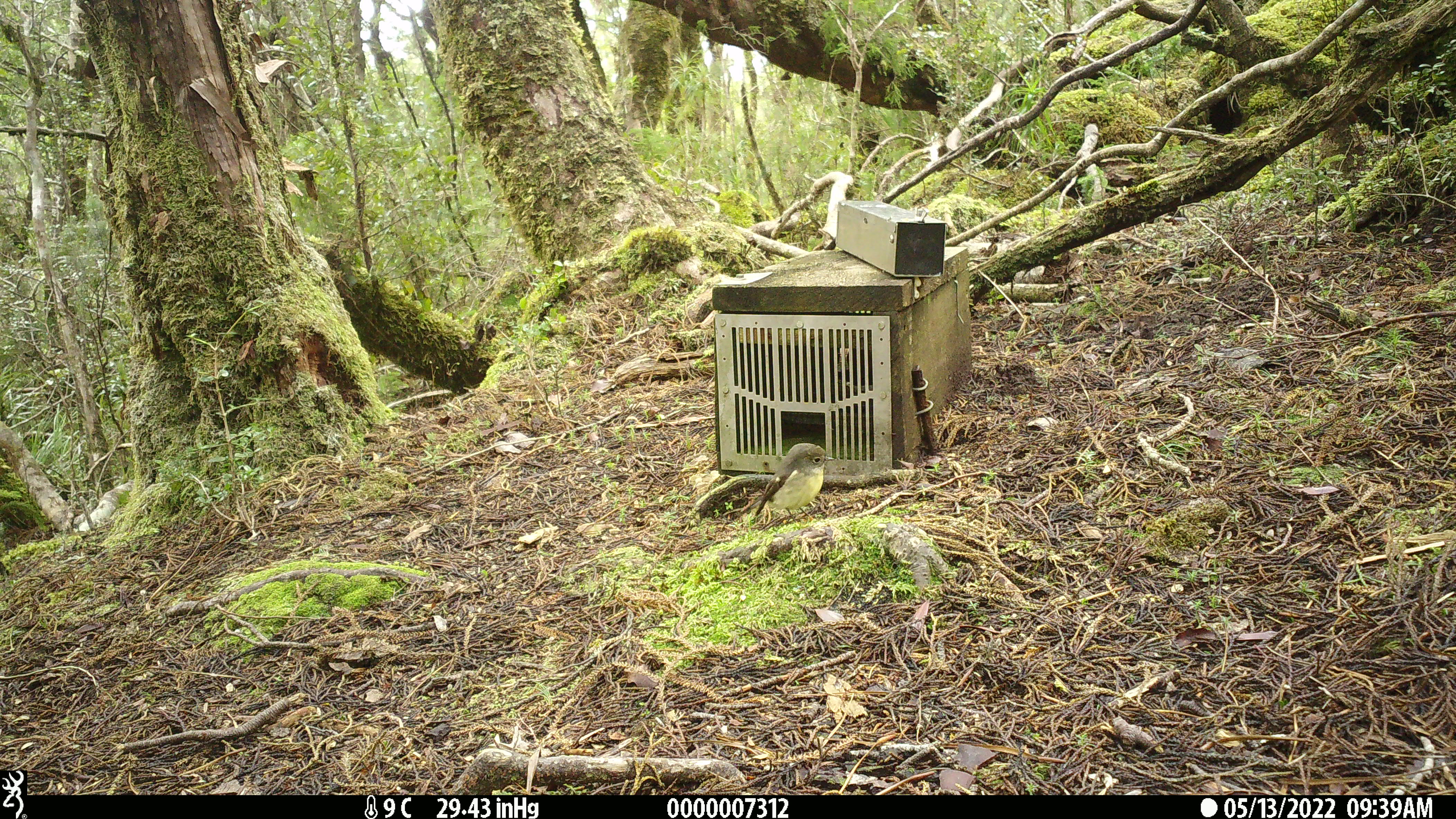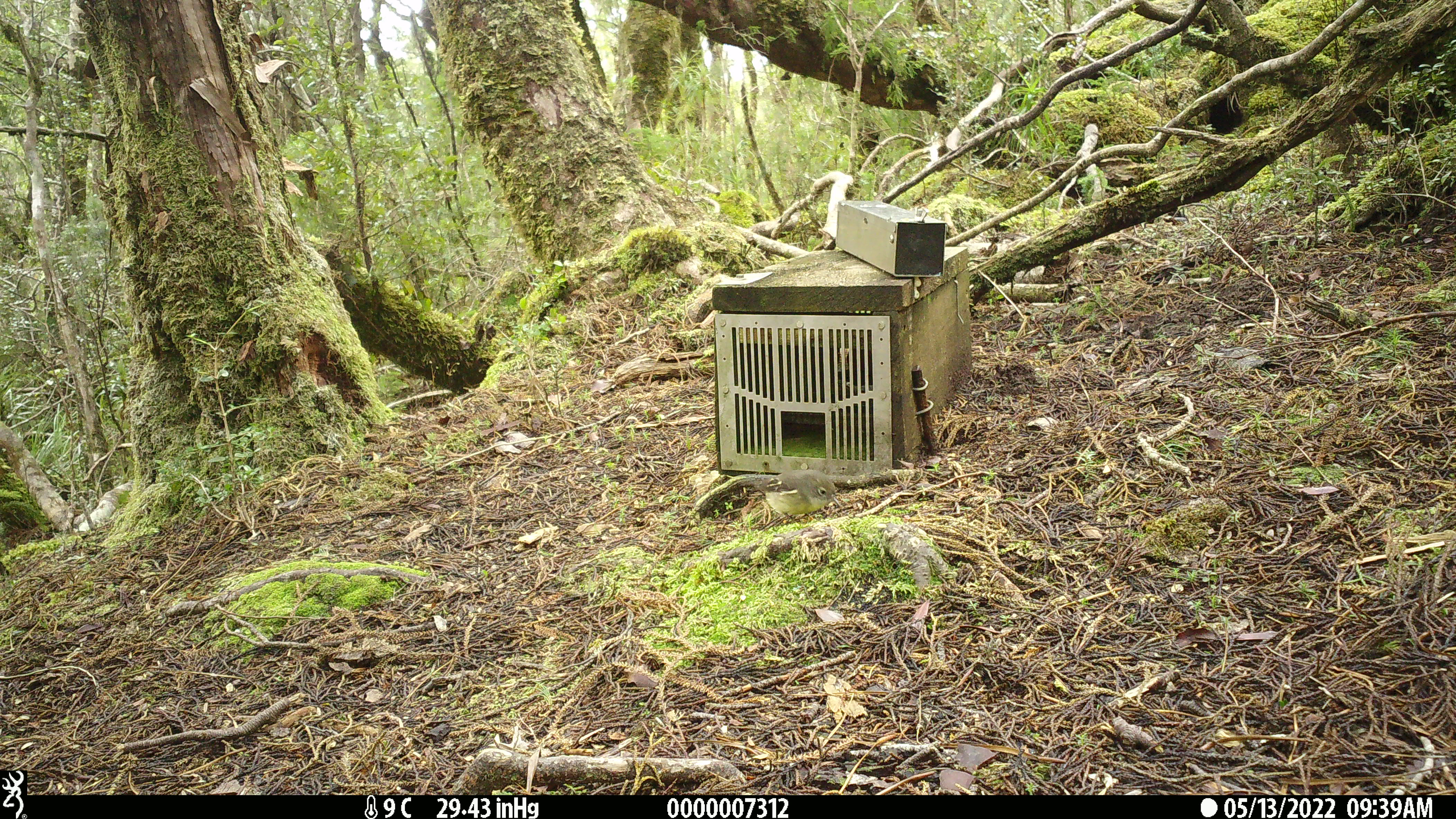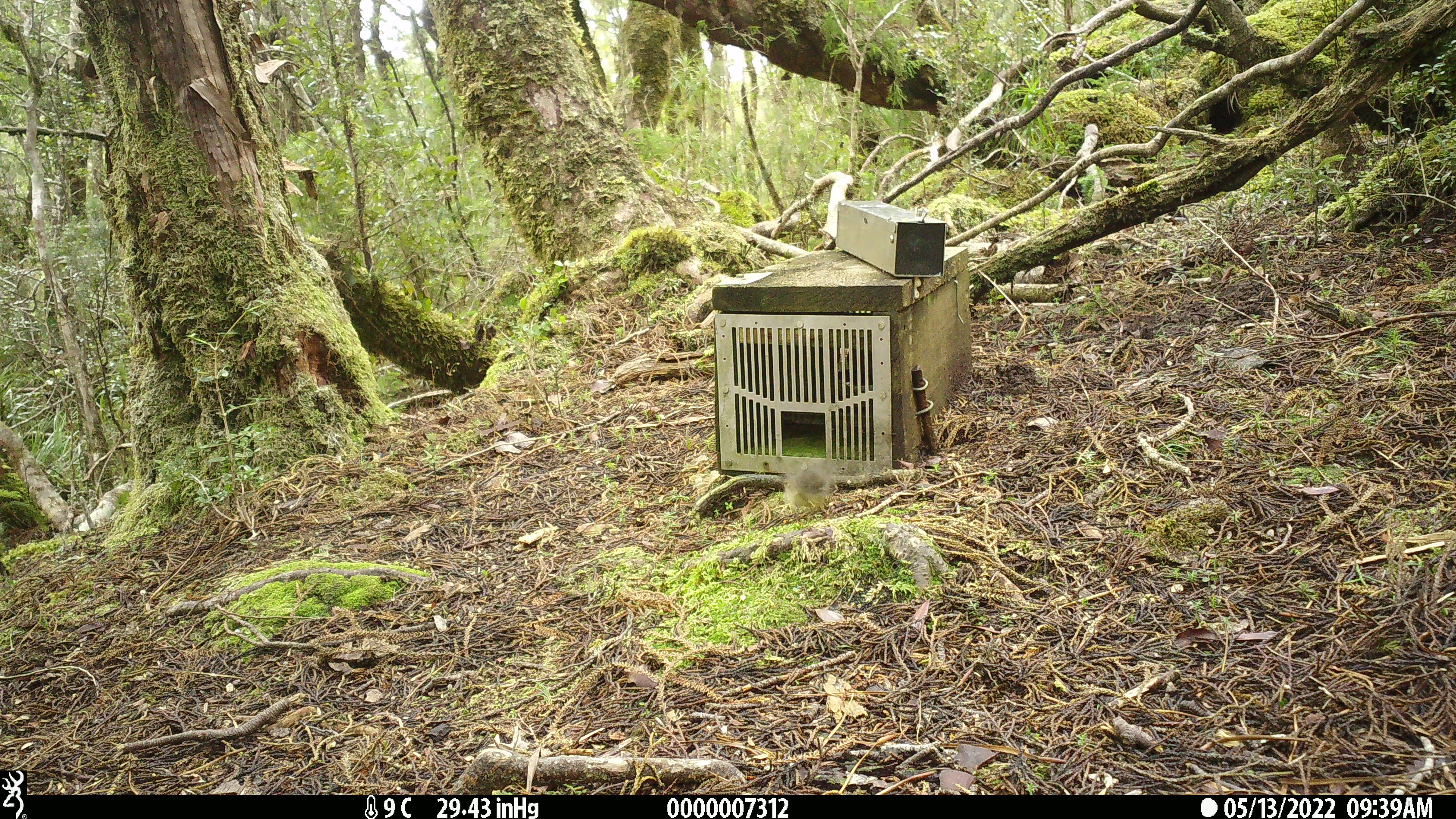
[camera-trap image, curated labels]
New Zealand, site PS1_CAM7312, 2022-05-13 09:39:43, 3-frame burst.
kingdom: Animalia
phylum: Chordata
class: Aves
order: Passeriformes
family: Petroicidae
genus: Petroica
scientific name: Petroica macrocephala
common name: tomtit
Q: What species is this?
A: Tomtit (Petroica macrocephala).